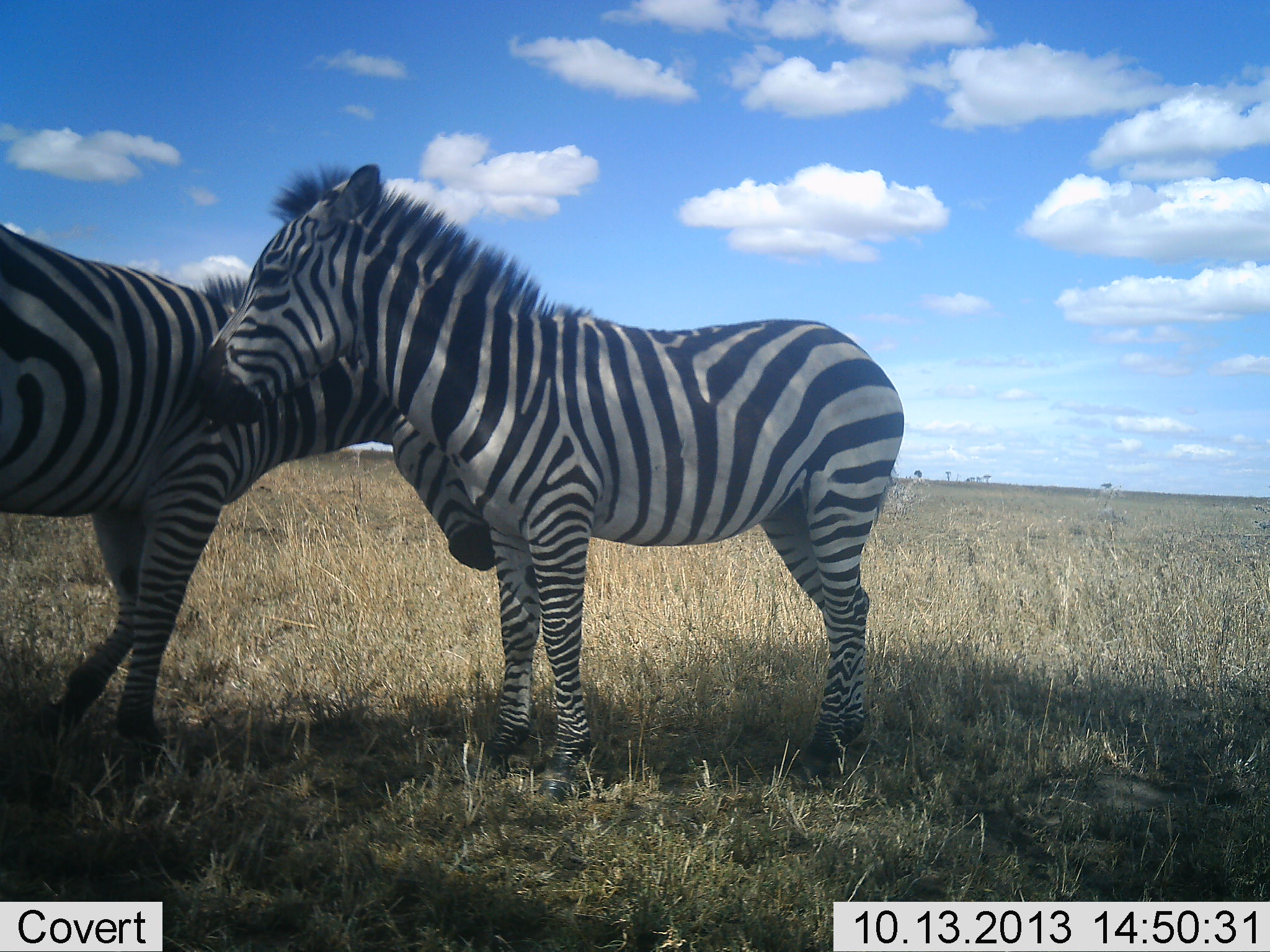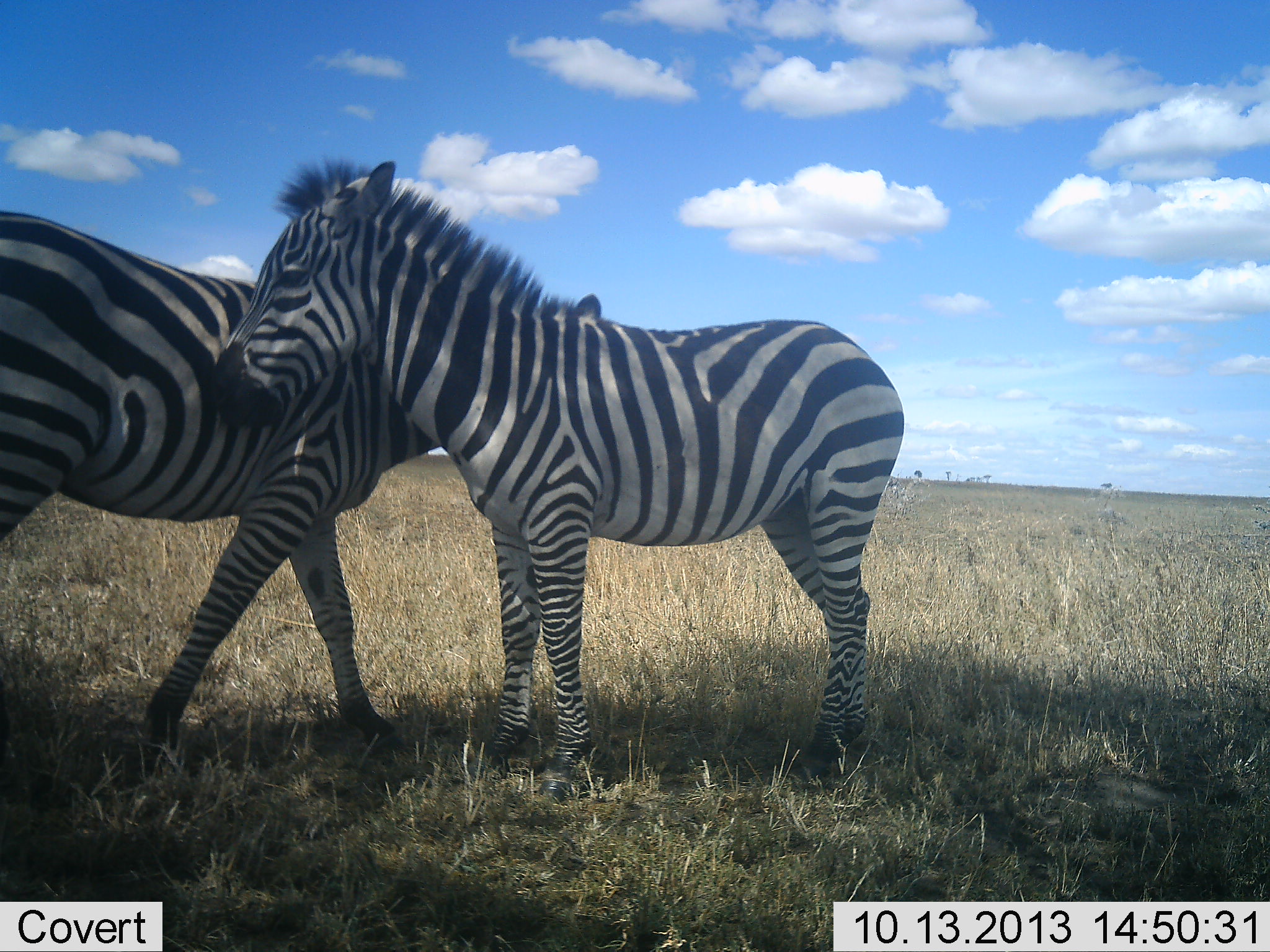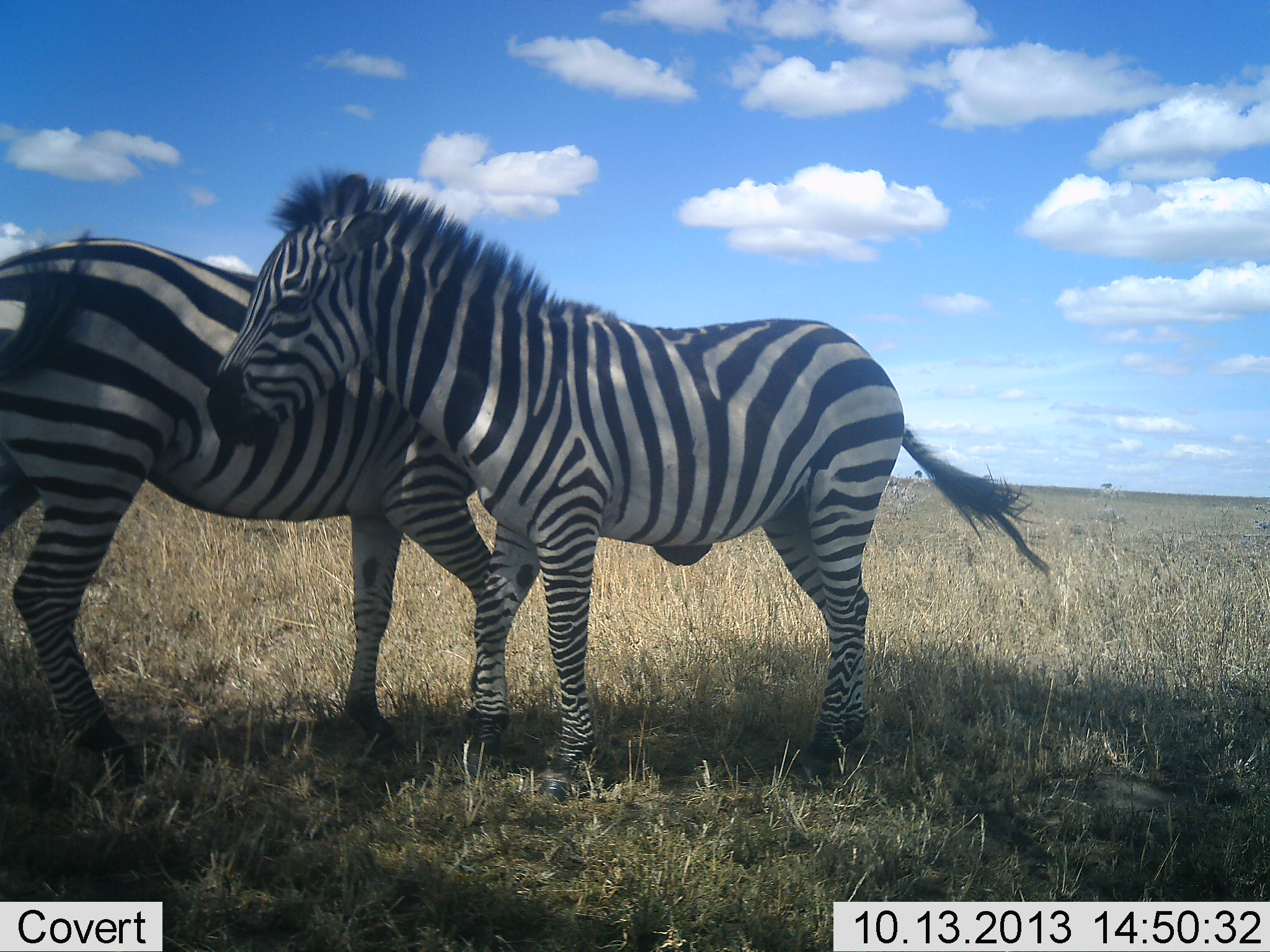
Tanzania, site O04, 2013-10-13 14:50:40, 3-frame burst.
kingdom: Animalia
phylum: Chordata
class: Mammalia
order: Perissodactyla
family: Equidae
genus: Equus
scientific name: Equus quagga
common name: plains zebra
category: zebra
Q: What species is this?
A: Zebra (plains zebra) (Equus quagga).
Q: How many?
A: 2.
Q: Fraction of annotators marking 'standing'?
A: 70%.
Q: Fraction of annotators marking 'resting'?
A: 0%.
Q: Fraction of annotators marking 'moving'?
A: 10%.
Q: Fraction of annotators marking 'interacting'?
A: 90%.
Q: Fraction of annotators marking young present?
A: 10%.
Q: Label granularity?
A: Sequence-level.